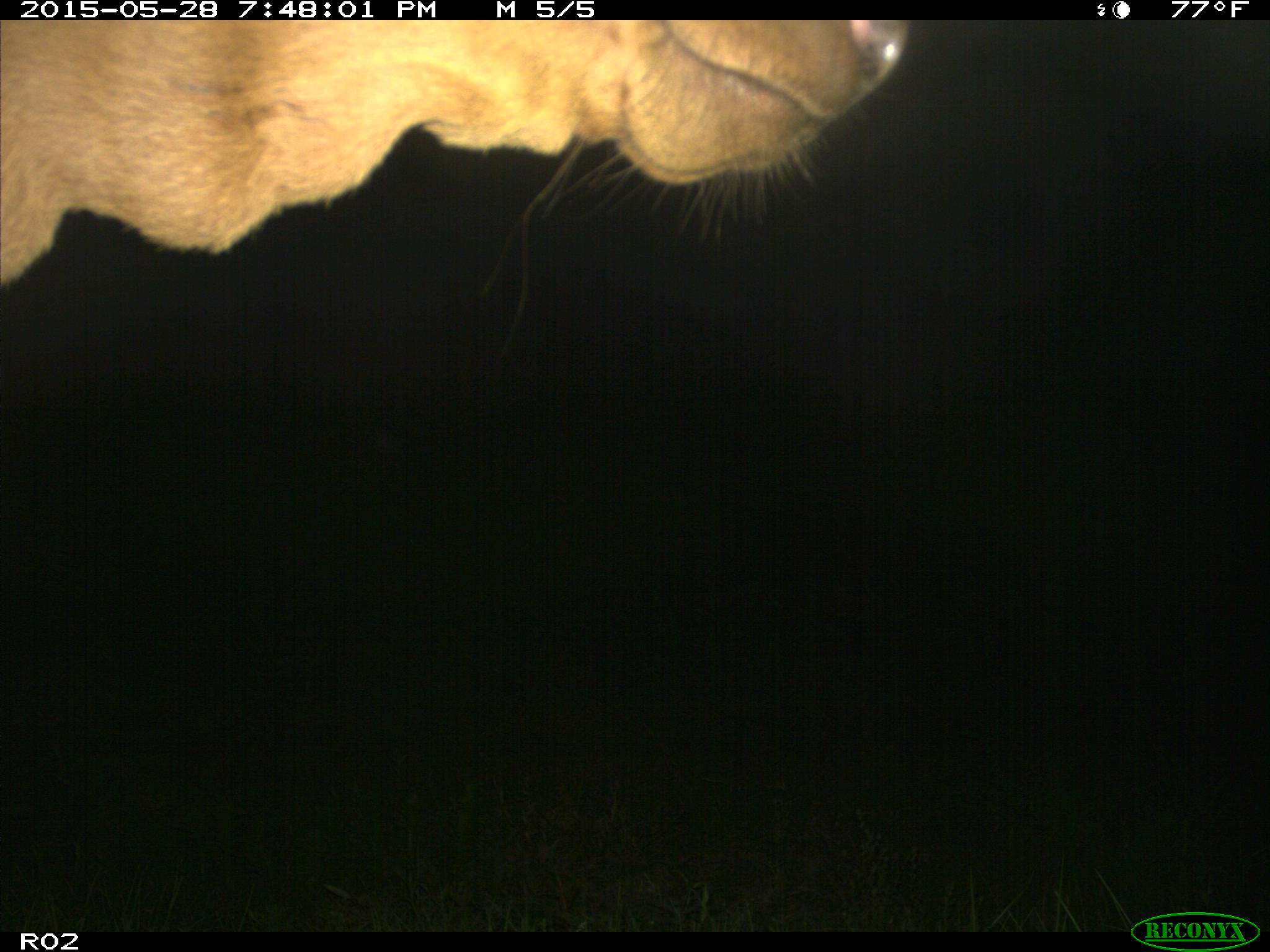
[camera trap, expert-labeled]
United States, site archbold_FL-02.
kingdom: Animalia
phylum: Chordata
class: Mammalia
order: Artiodactyla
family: Bovidae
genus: Bos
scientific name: Bos taurus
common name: domestic cow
Bos taurus (domestic cow).